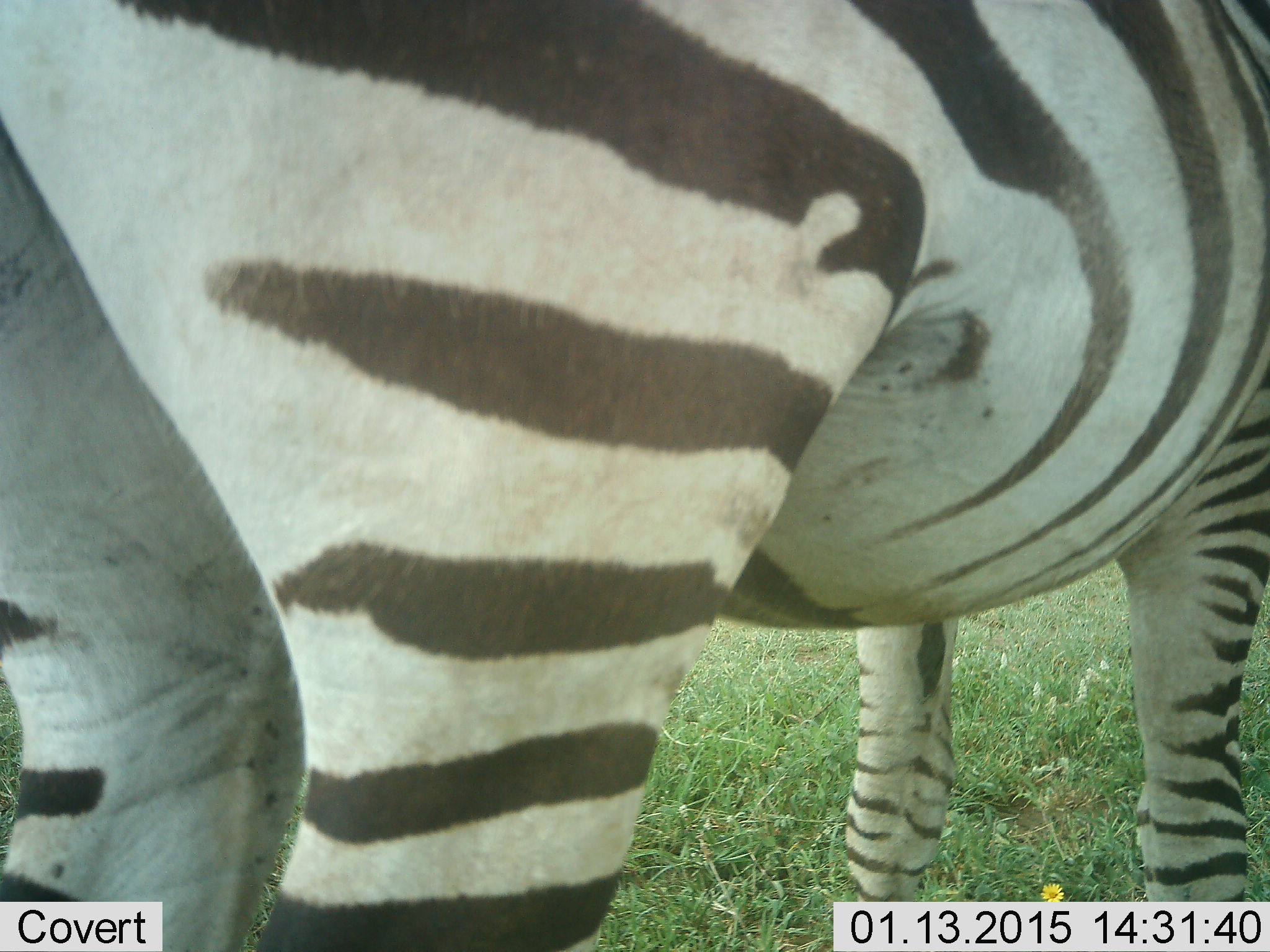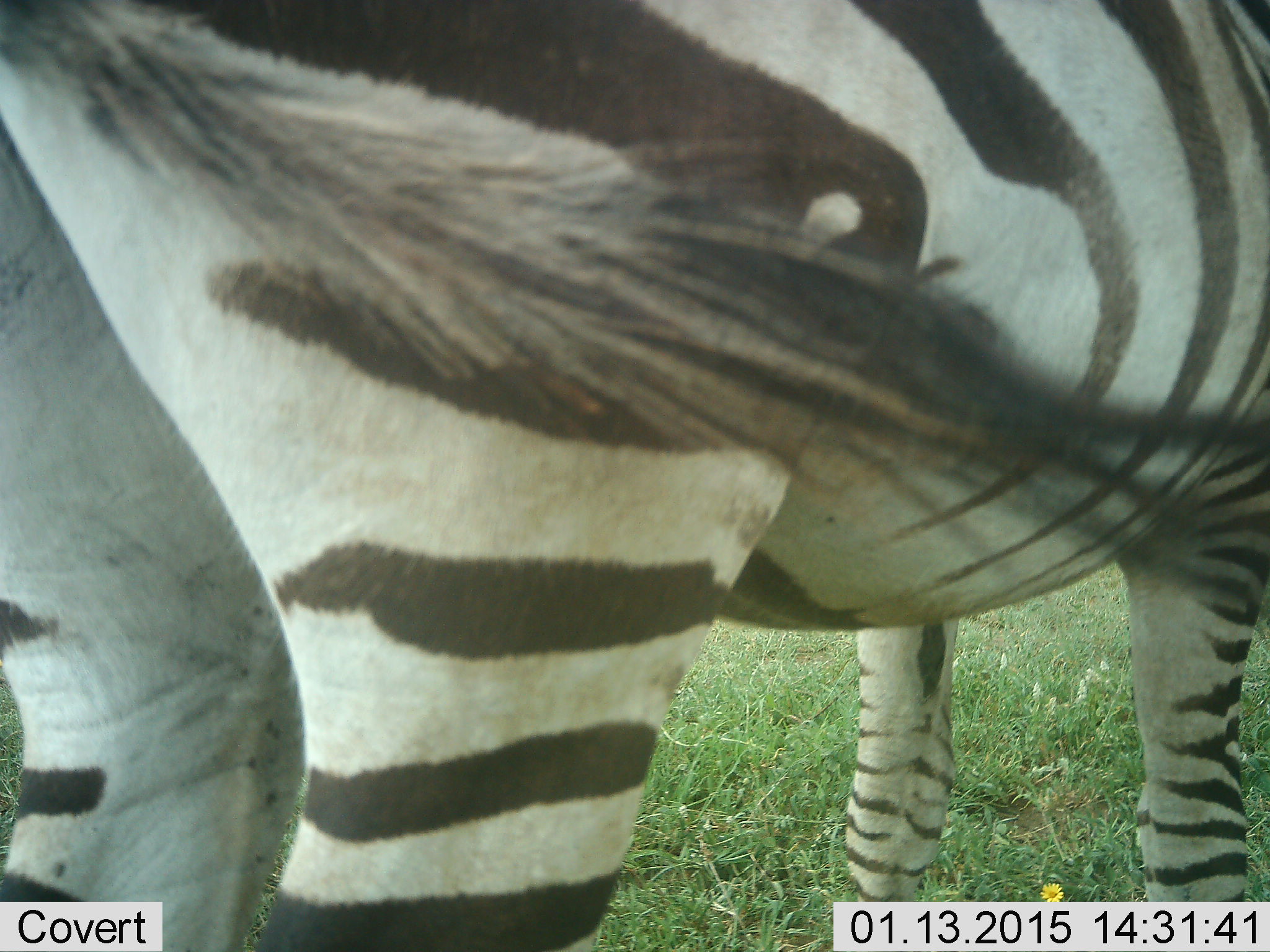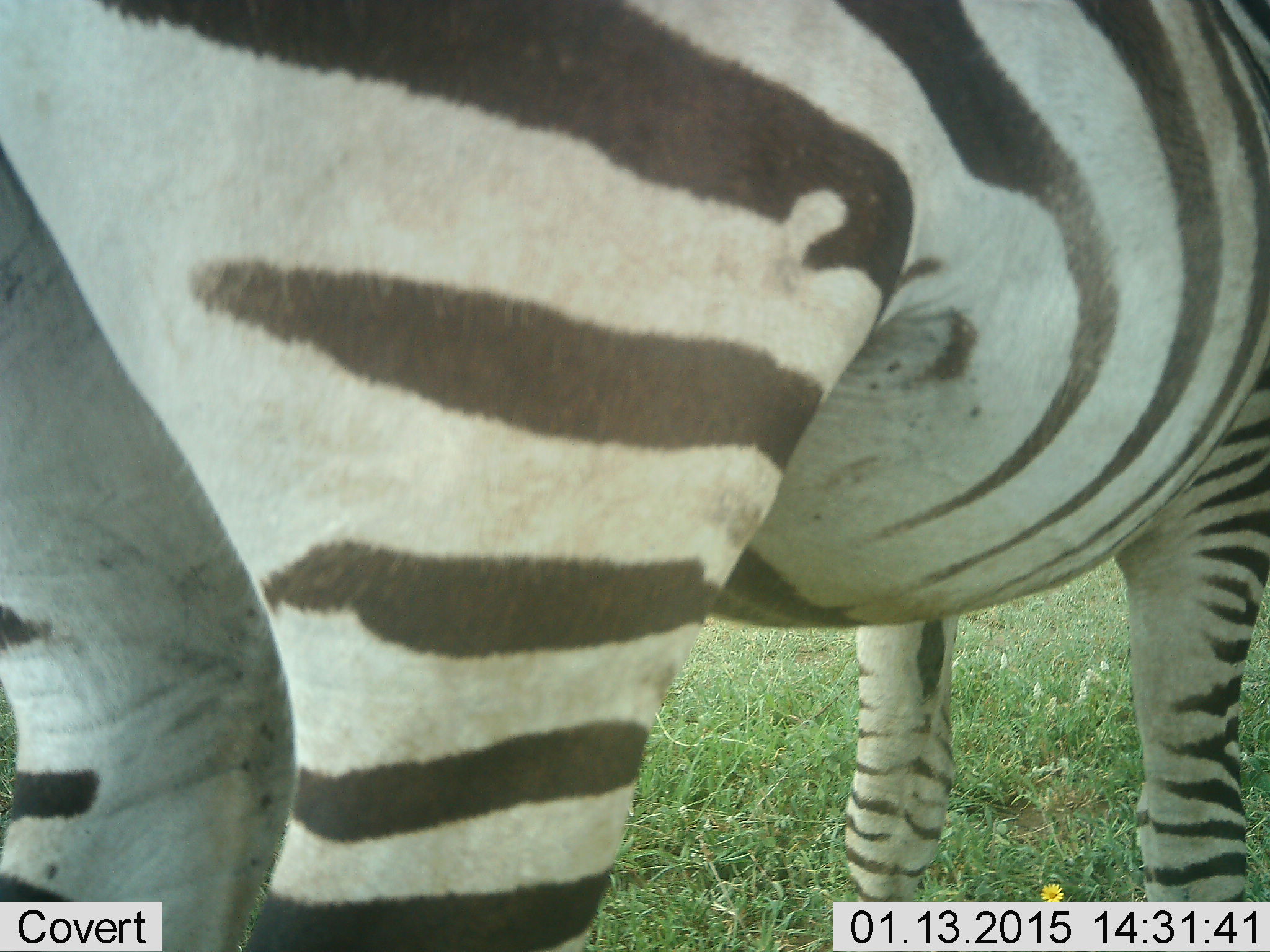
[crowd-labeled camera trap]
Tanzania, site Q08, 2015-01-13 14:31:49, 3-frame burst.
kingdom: Animalia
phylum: Chordata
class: Mammalia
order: Perissodactyla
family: Equidae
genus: Equus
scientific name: Equus quagga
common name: plains zebra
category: zebra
Zebra (plains zebra) (Equus quagga), count 1. Behavior (volunteer vote fractions): standing 100%, resting 0%, moving 0%, interacting 0%. Young present (vote fraction): 0%. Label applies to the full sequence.